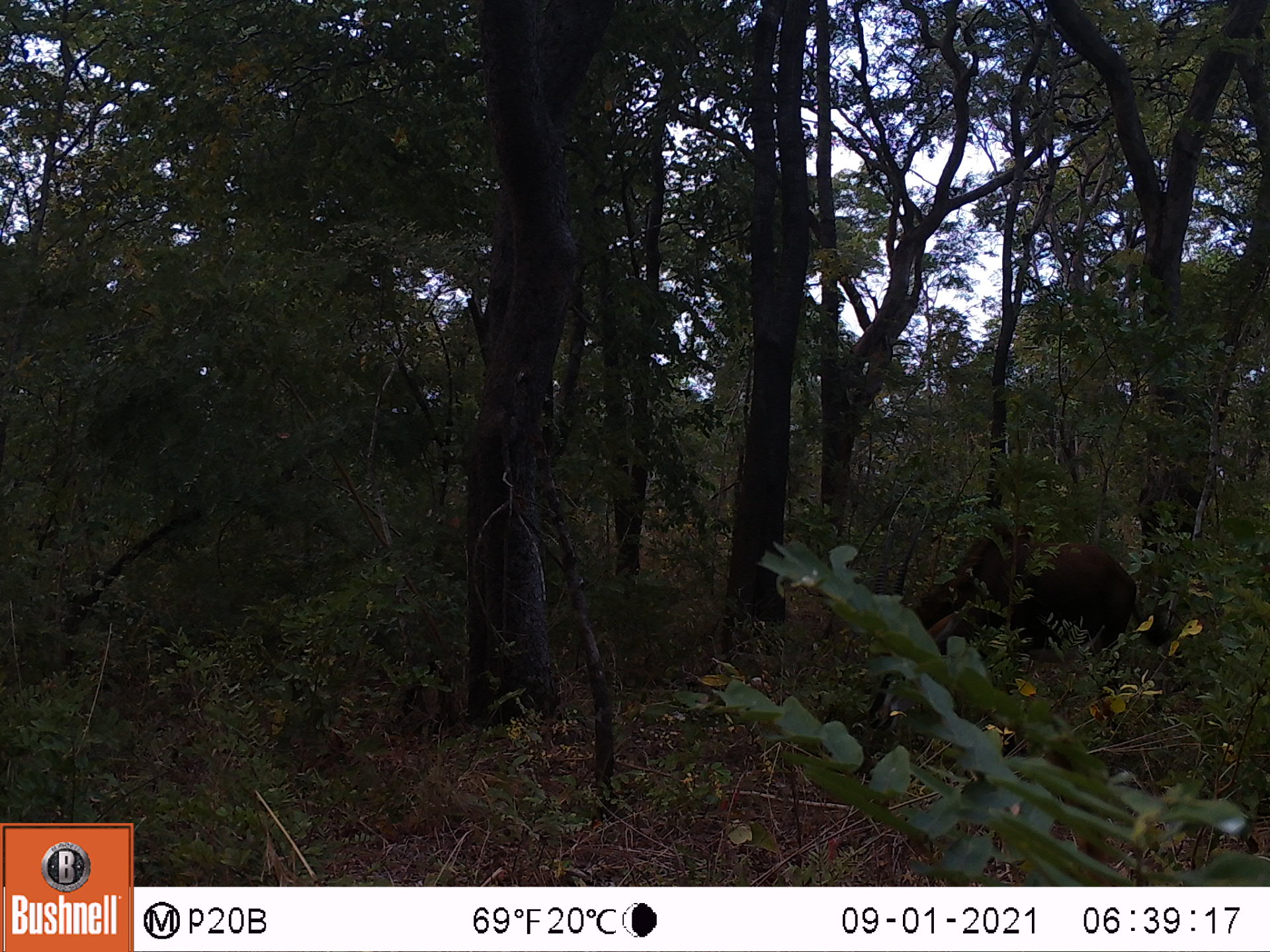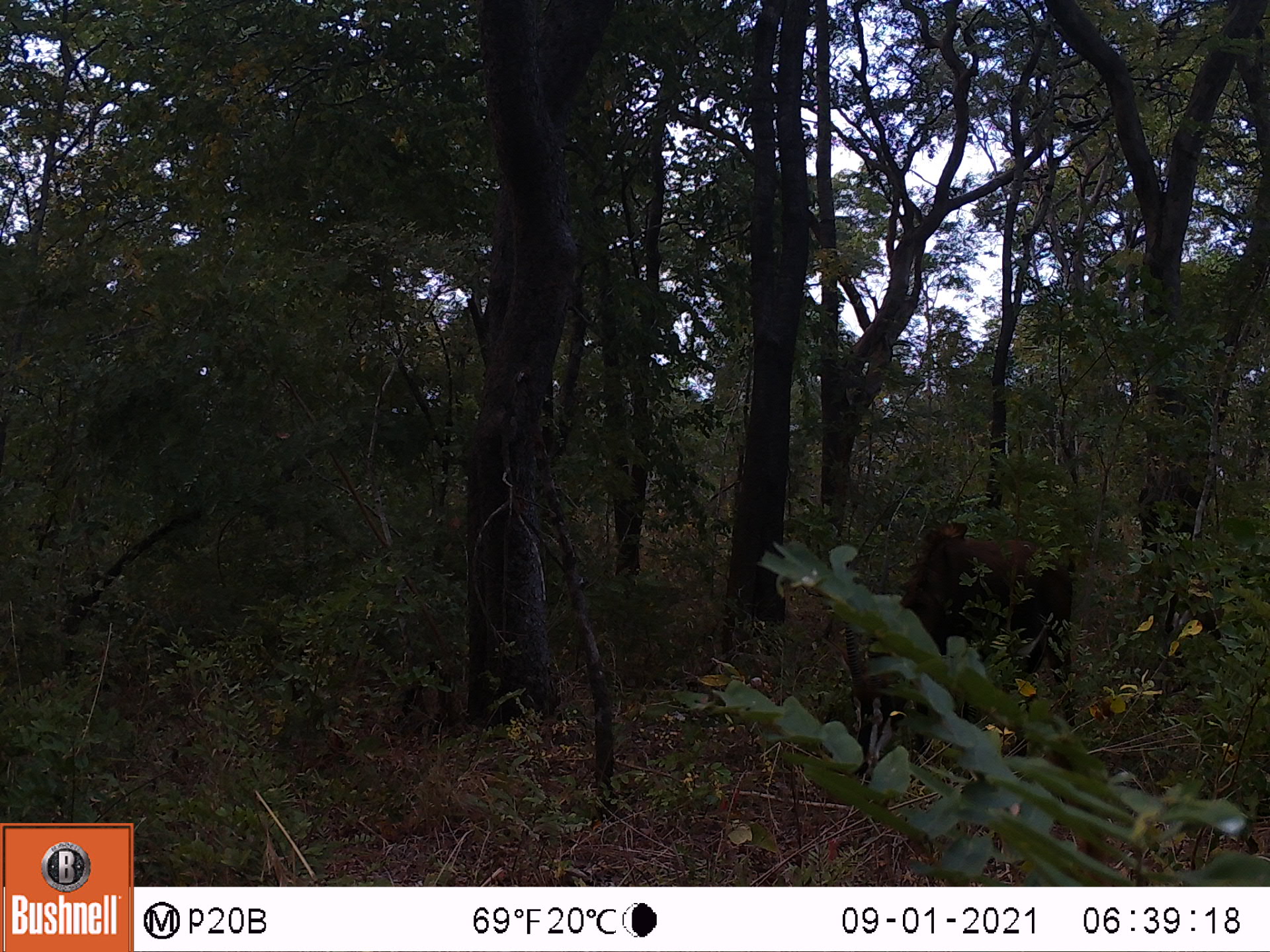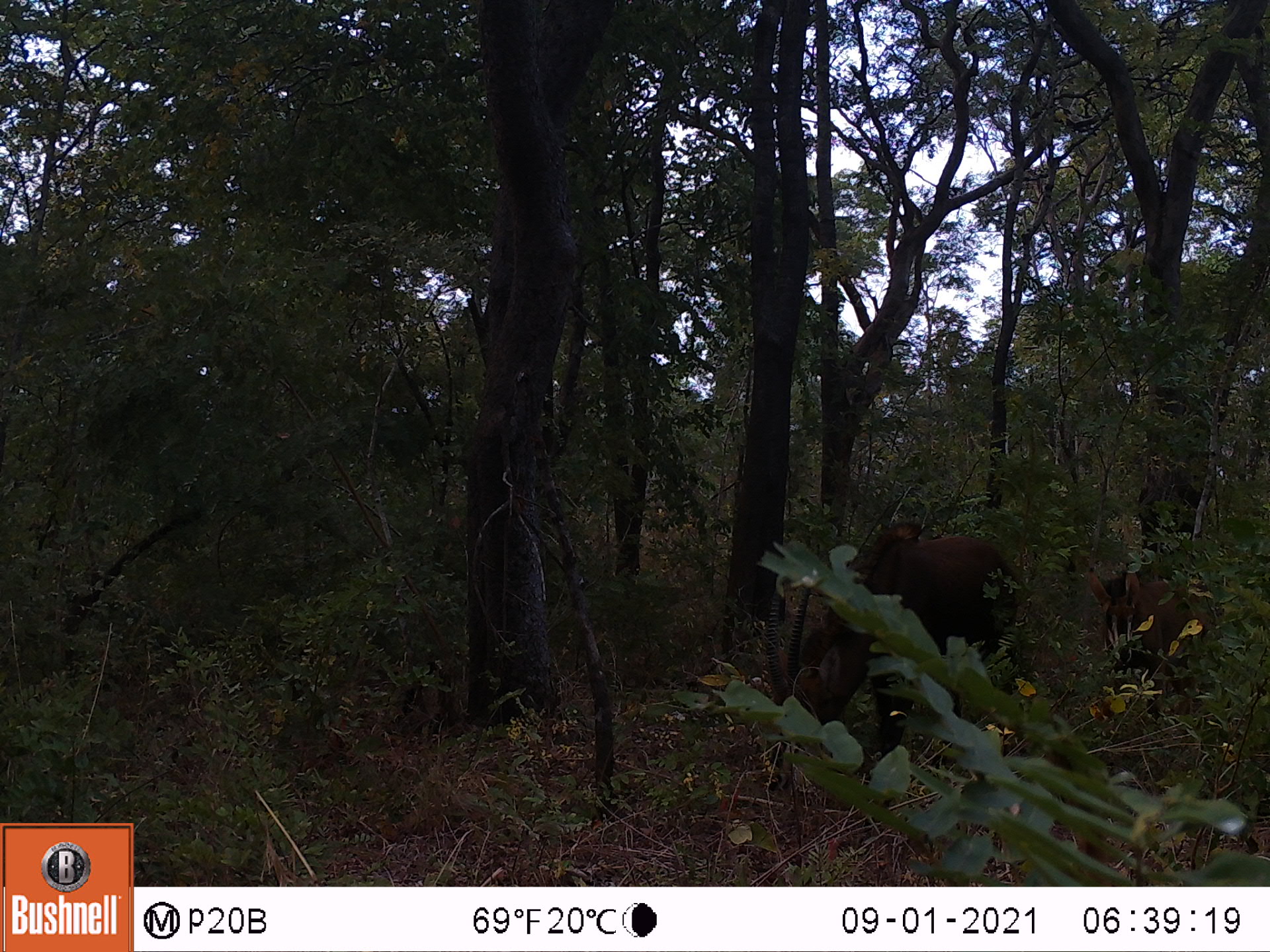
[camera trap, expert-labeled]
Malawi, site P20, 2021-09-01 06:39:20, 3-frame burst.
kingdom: Animalia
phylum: Chordata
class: Mammalia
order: Artiodactyla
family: Bovidae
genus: Hippotragus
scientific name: Hippotragus niger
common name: sable antelope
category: sable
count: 1